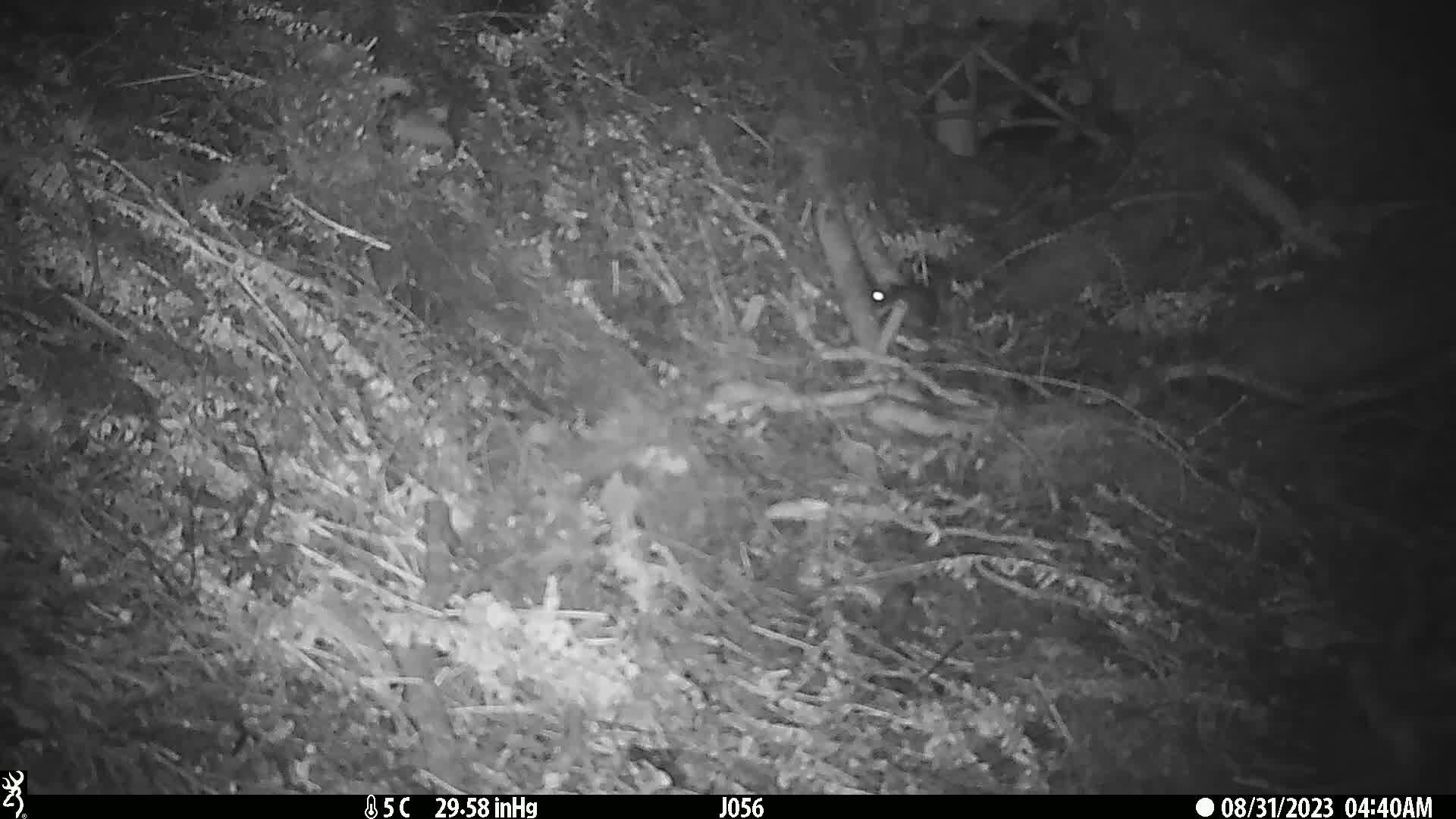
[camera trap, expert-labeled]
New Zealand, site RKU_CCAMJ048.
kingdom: Animalia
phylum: Chordata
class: Mammalia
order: Rodentia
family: Muridae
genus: Rattus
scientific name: Rattus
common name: rat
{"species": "rat (Rattus)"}